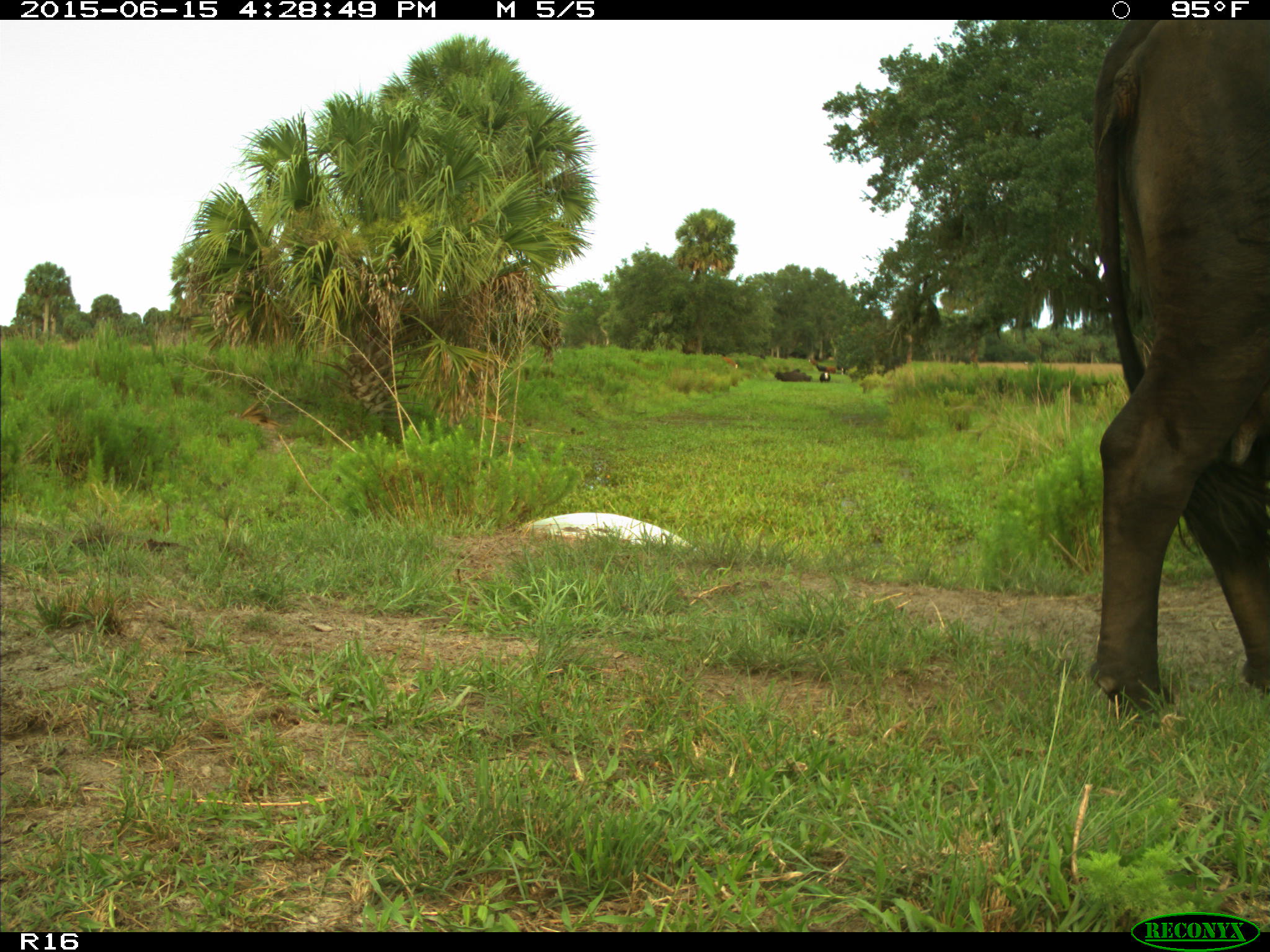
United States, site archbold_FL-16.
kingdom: Animalia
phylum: Chordata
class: Mammalia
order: Artiodactyla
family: Bovidae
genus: Bos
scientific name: Bos taurus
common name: domestic cow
Bos taurus (domestic cow).